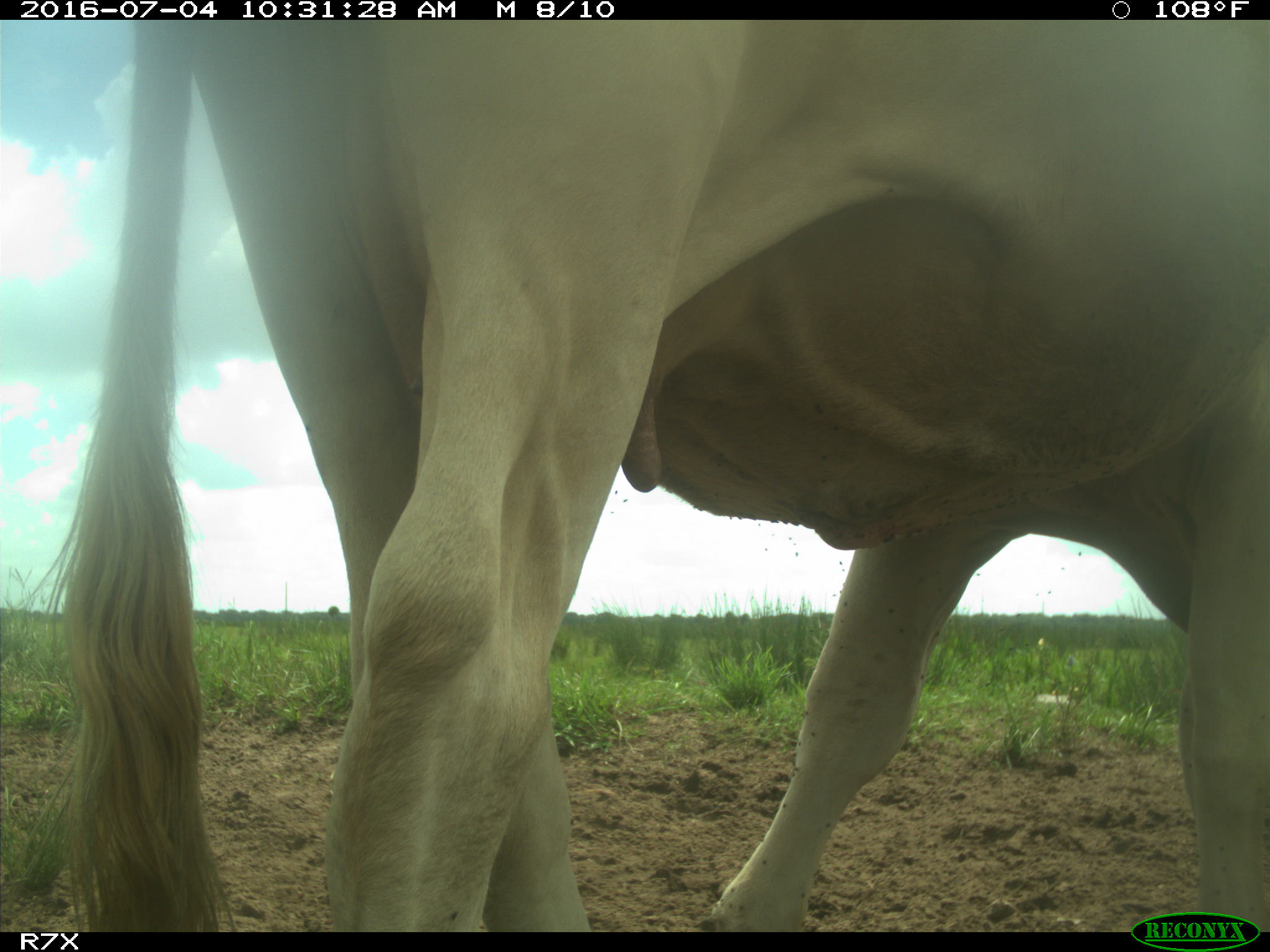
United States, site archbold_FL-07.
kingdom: Animalia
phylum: Chordata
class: Mammalia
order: Artiodactyla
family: Bovidae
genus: Bos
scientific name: Bos taurus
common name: domestic cow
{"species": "Bos taurus (domestic cow)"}